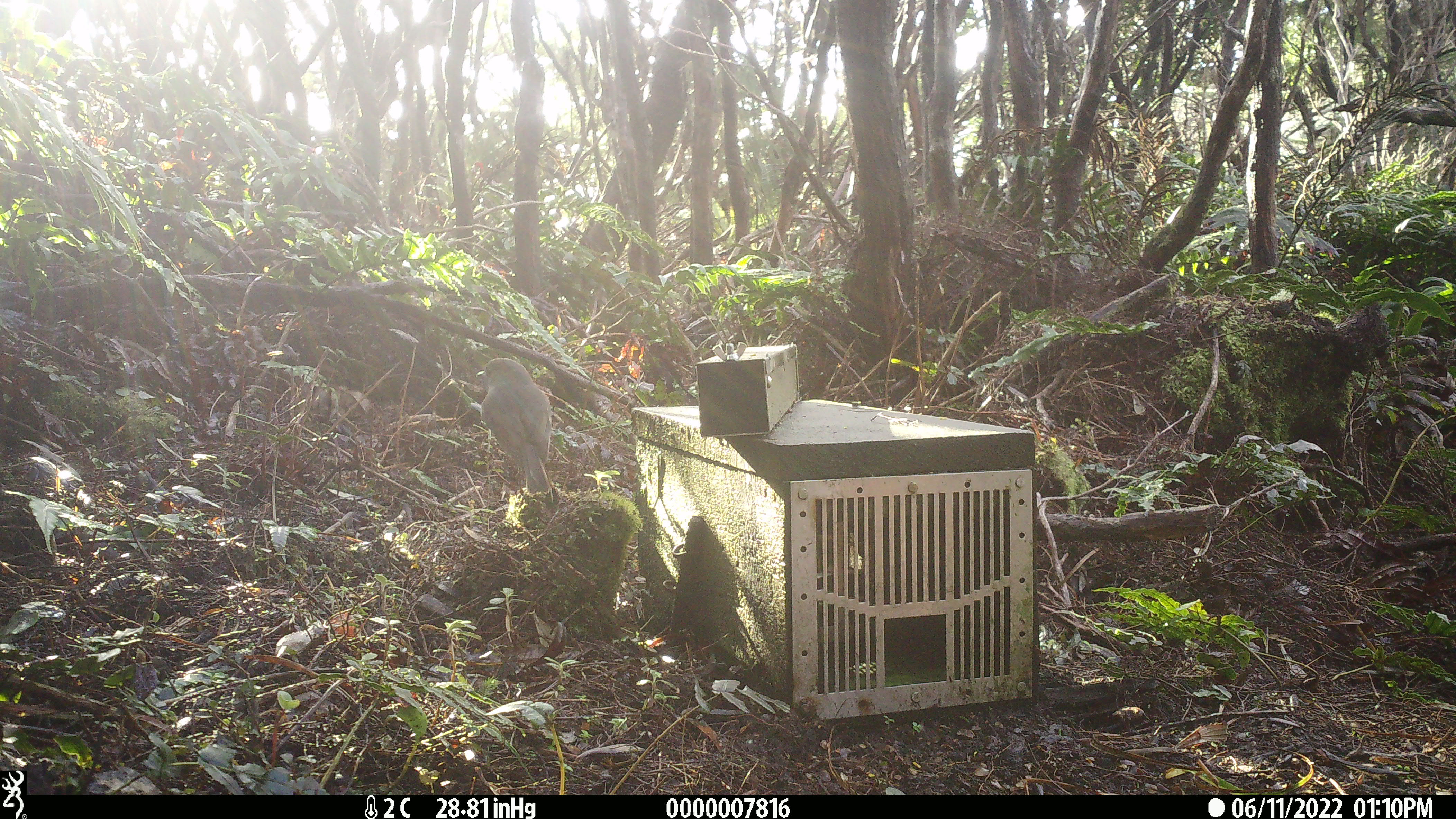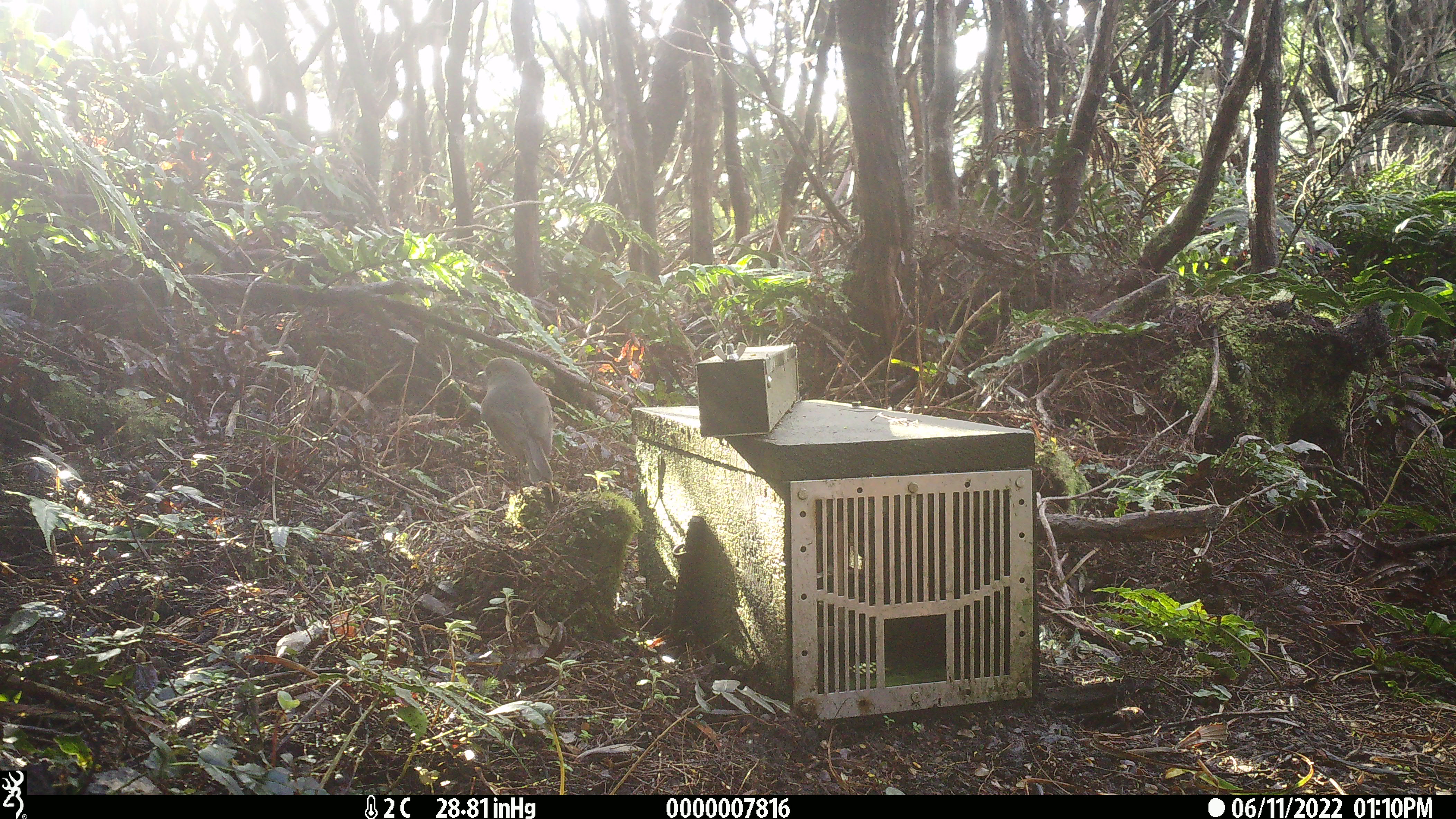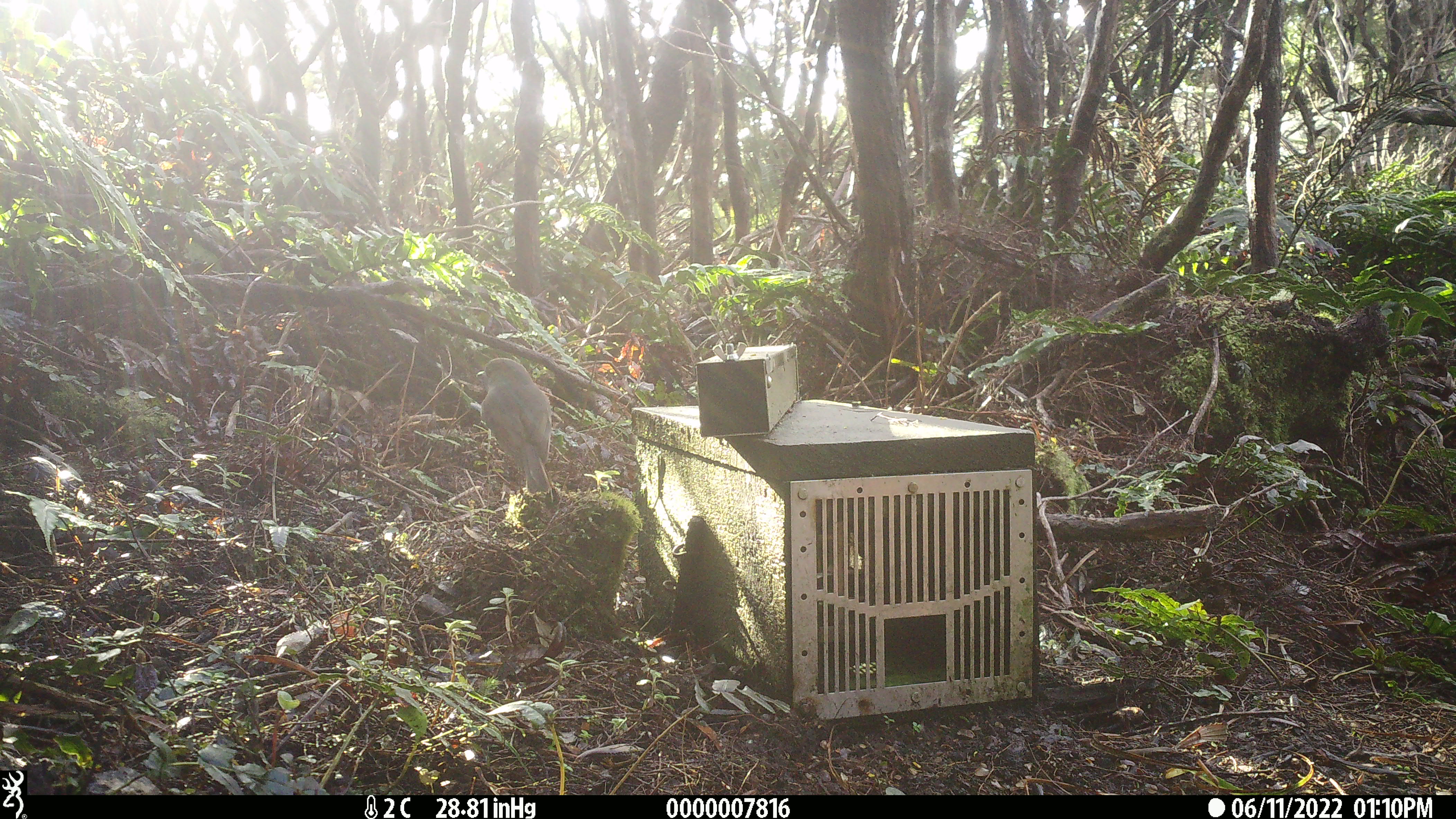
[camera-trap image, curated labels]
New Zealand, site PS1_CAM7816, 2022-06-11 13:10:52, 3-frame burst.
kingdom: Animalia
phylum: Chordata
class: Aves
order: Passeriformes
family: Petroicidae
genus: Petroica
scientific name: Petroica australis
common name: new zealand robin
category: robin